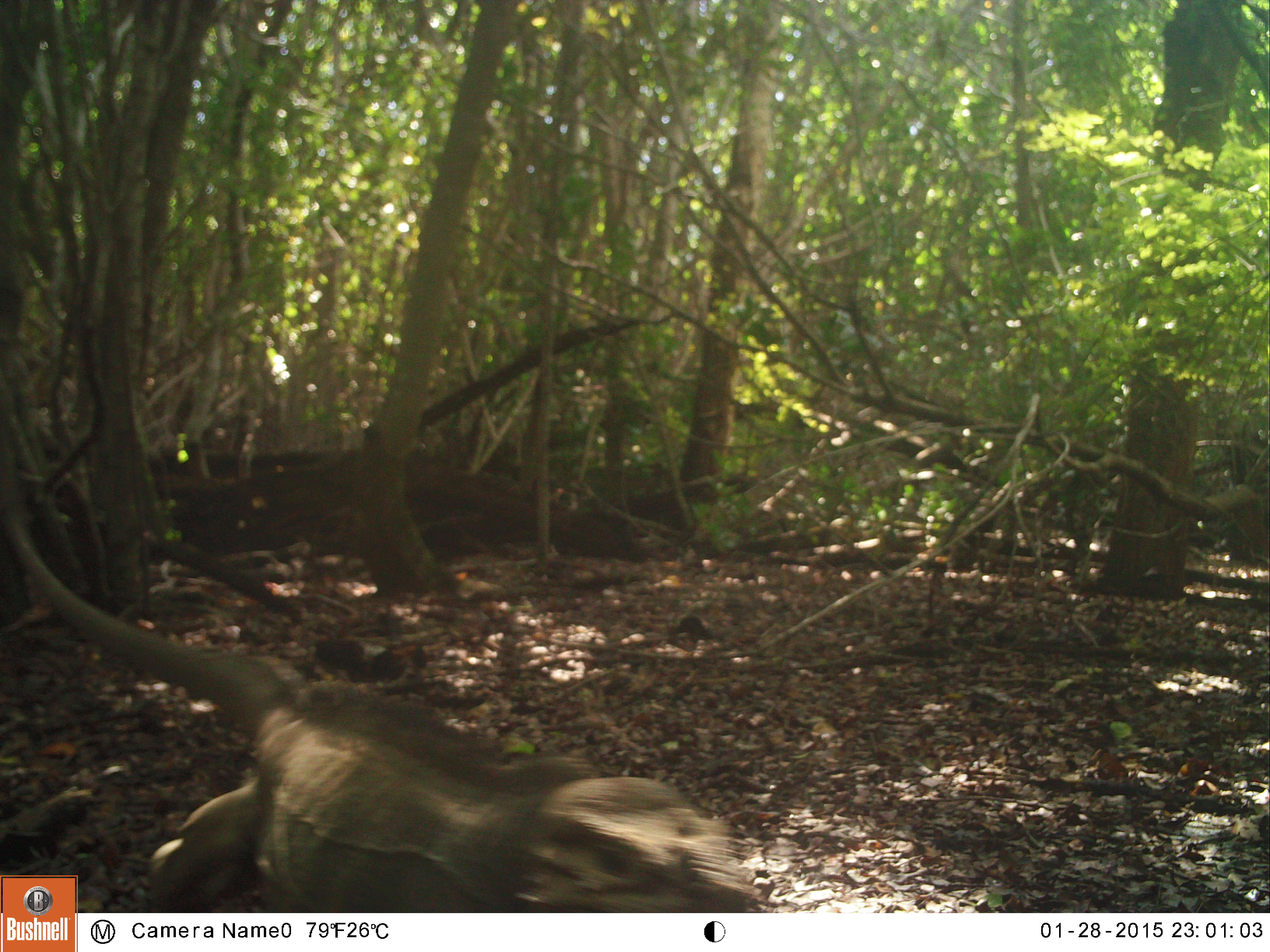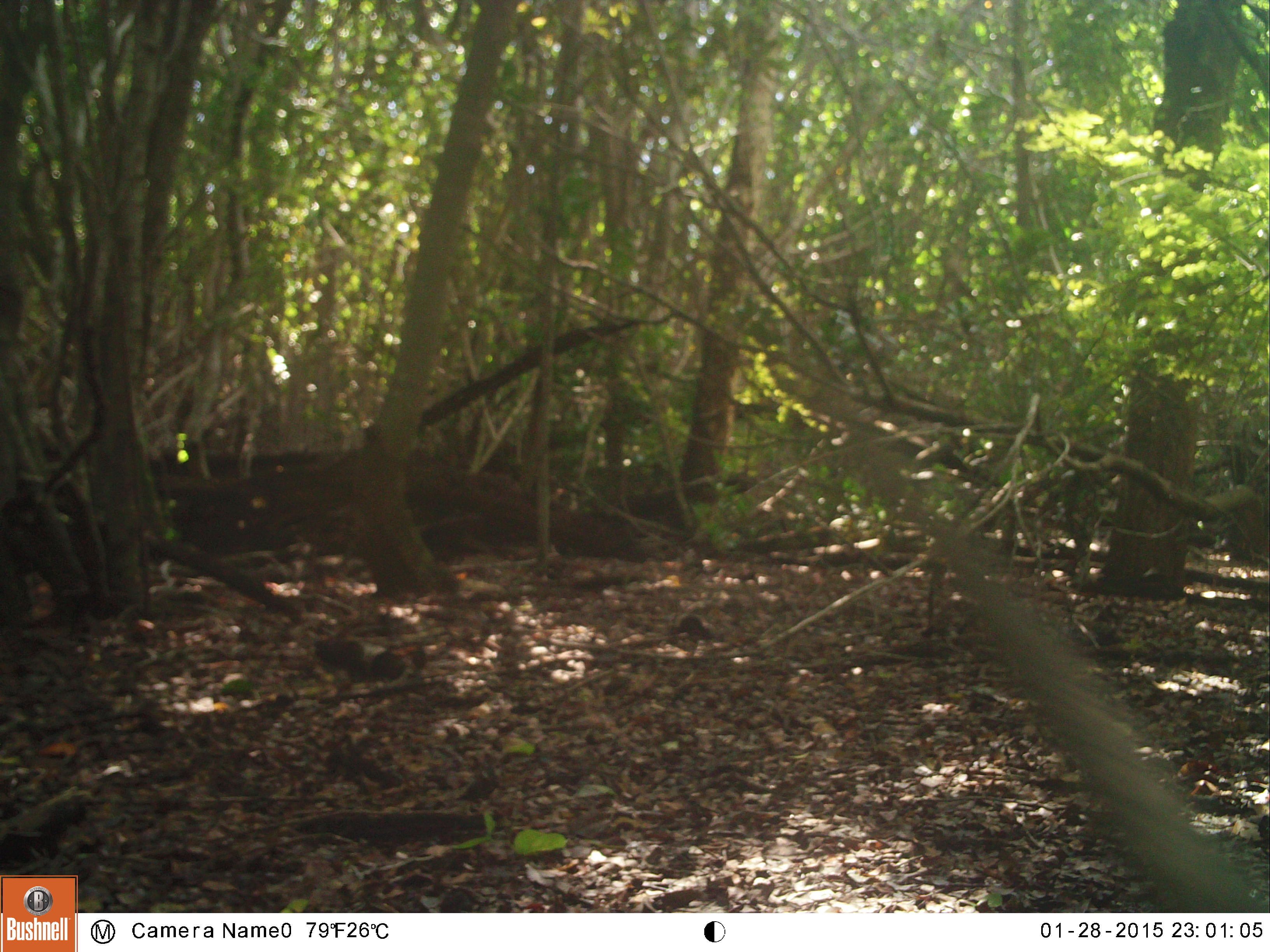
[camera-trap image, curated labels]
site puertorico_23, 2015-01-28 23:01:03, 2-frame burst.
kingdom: Animalia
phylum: Chordata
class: Reptilia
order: Squamata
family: Iguanidae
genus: Iguana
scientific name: Iguana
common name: typical iguanas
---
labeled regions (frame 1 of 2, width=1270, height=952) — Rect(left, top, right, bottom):
iguana: Rect(78, 595, 777, 911)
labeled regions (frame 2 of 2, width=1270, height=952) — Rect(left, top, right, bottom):
unknown: Rect(837, 409, 1270, 911)